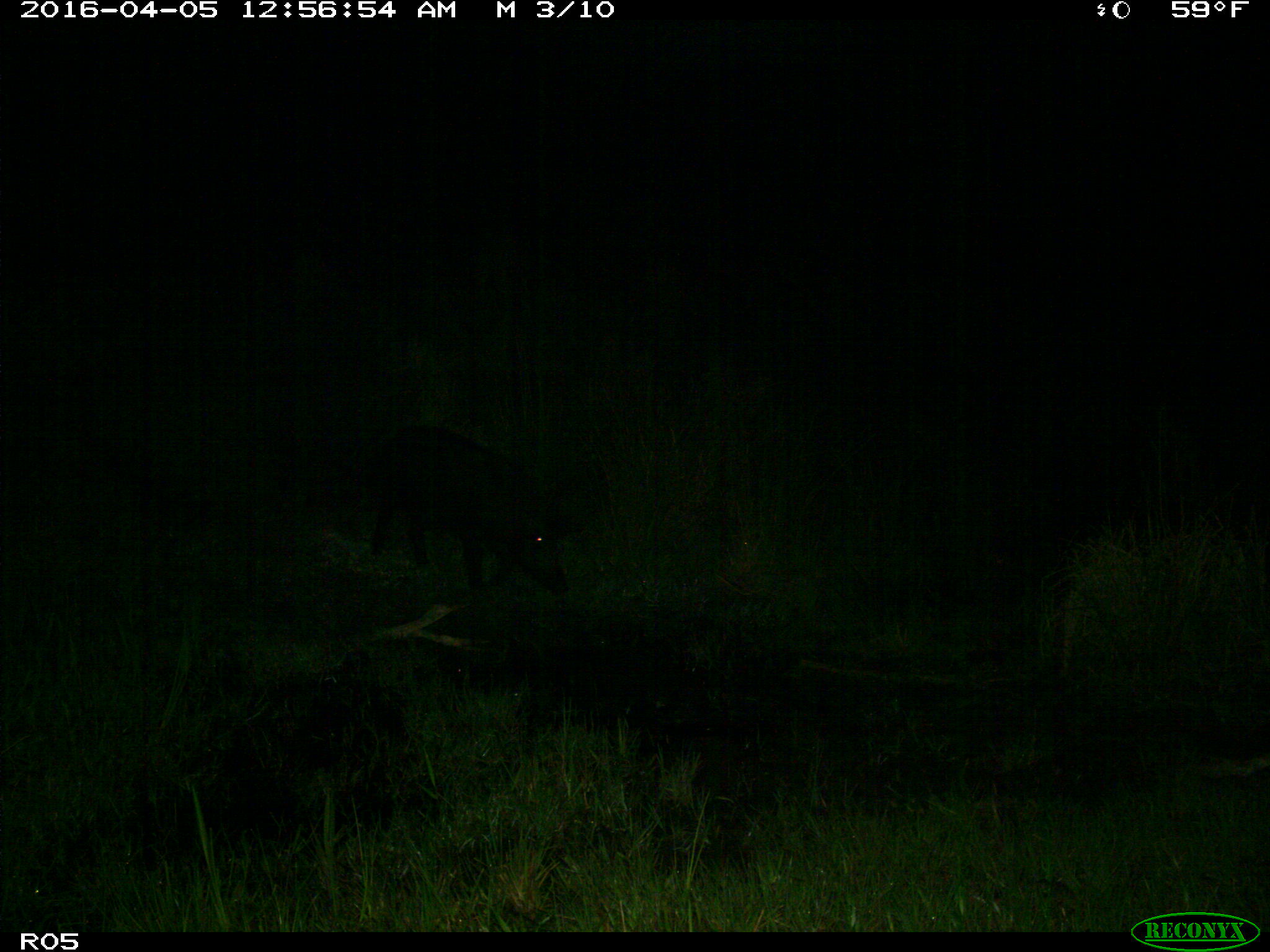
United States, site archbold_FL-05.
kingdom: Animalia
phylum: Chordata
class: Mammalia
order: Artiodactyla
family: Suidae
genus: Sus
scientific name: Sus scrofa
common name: wild boar